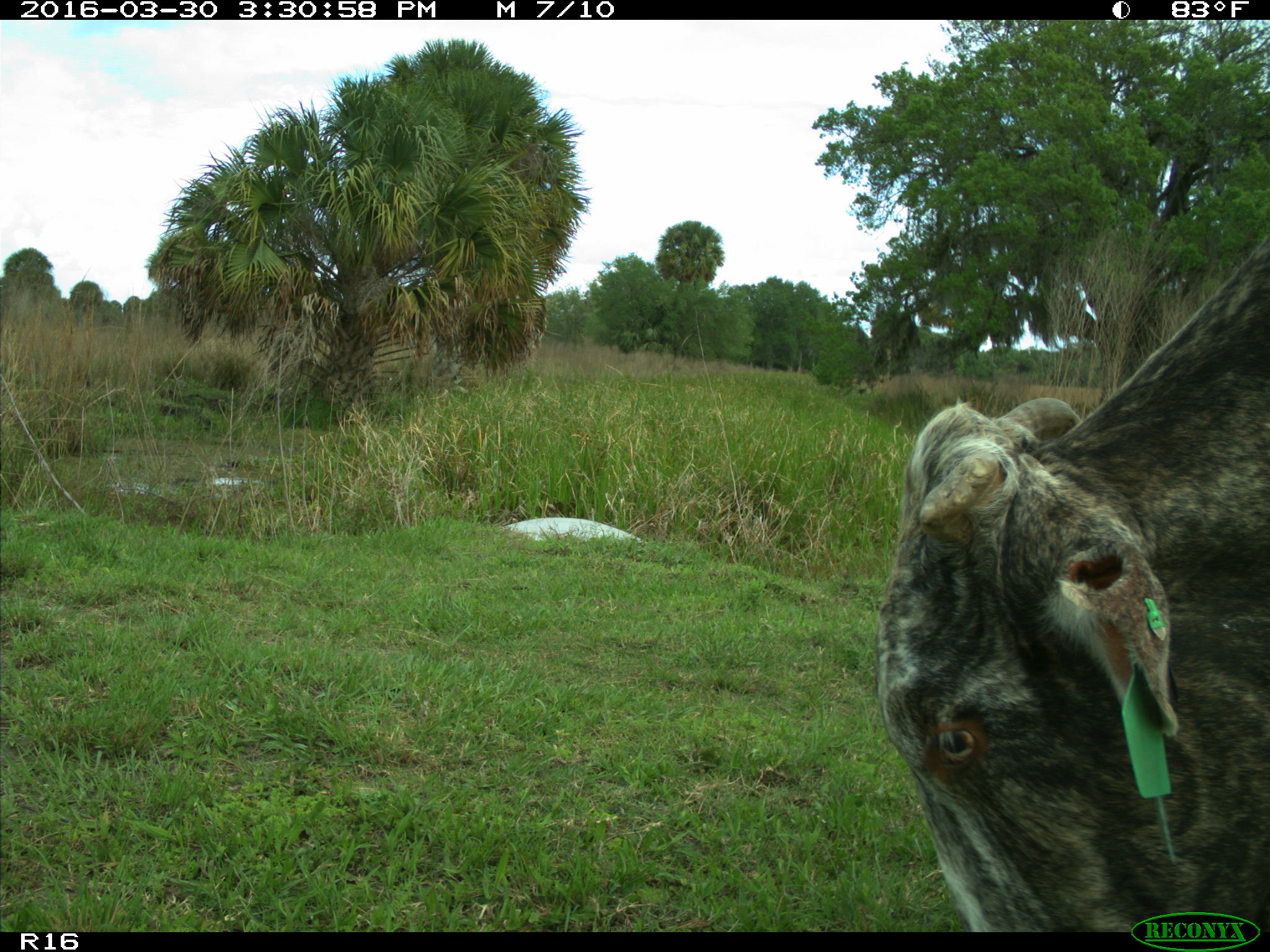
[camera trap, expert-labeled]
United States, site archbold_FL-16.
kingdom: Animalia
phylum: Chordata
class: Mammalia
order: Artiodactyla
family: Bovidae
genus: Bos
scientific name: Bos taurus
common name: domestic cow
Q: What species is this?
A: Bos taurus (domestic cow).